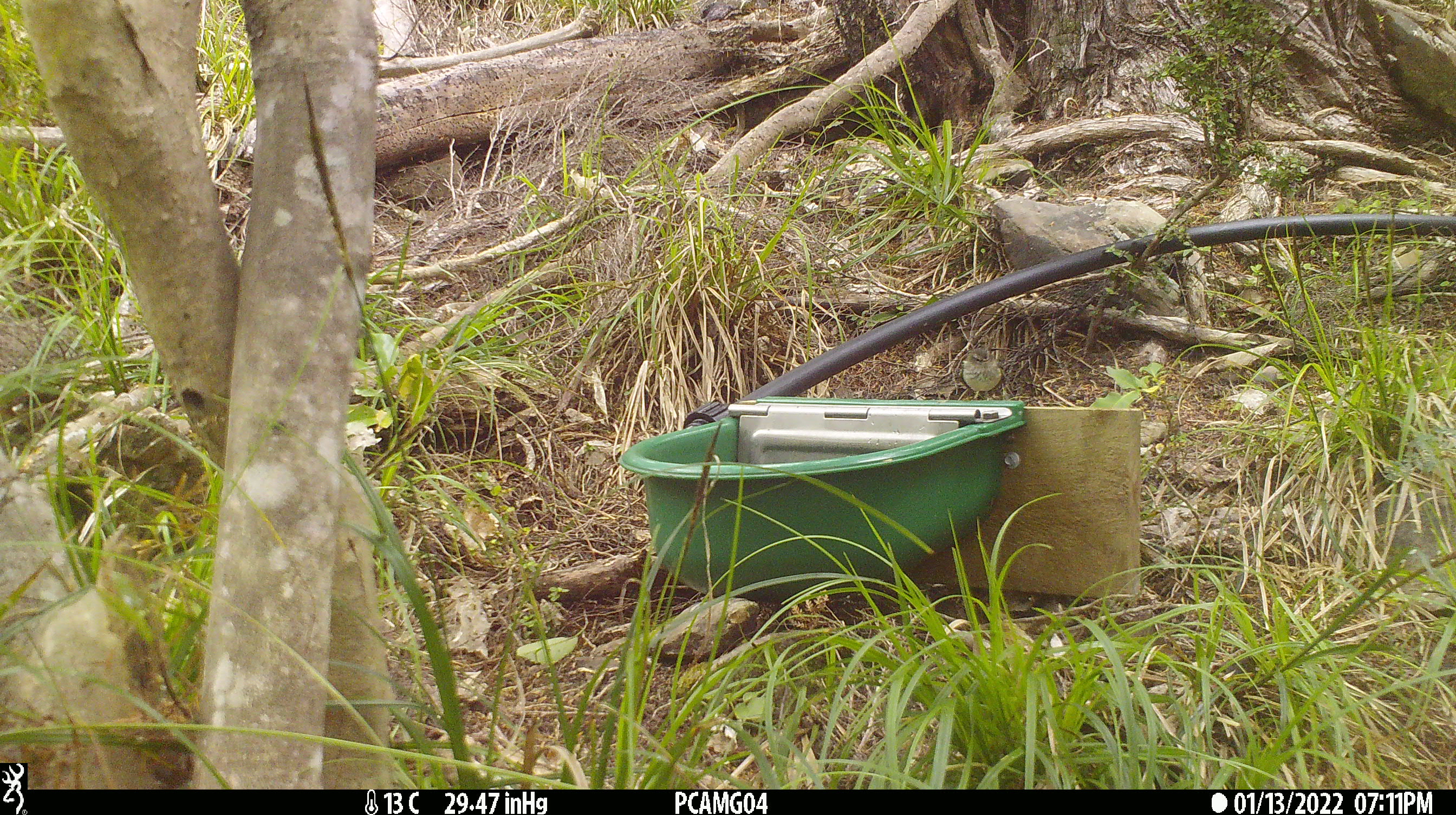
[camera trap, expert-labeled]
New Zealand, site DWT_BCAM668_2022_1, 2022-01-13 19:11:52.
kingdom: Animalia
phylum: Chordata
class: Aves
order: Passeriformes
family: Acanthisittidae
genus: Acanthisitta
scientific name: Acanthisitta chloris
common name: rifleman